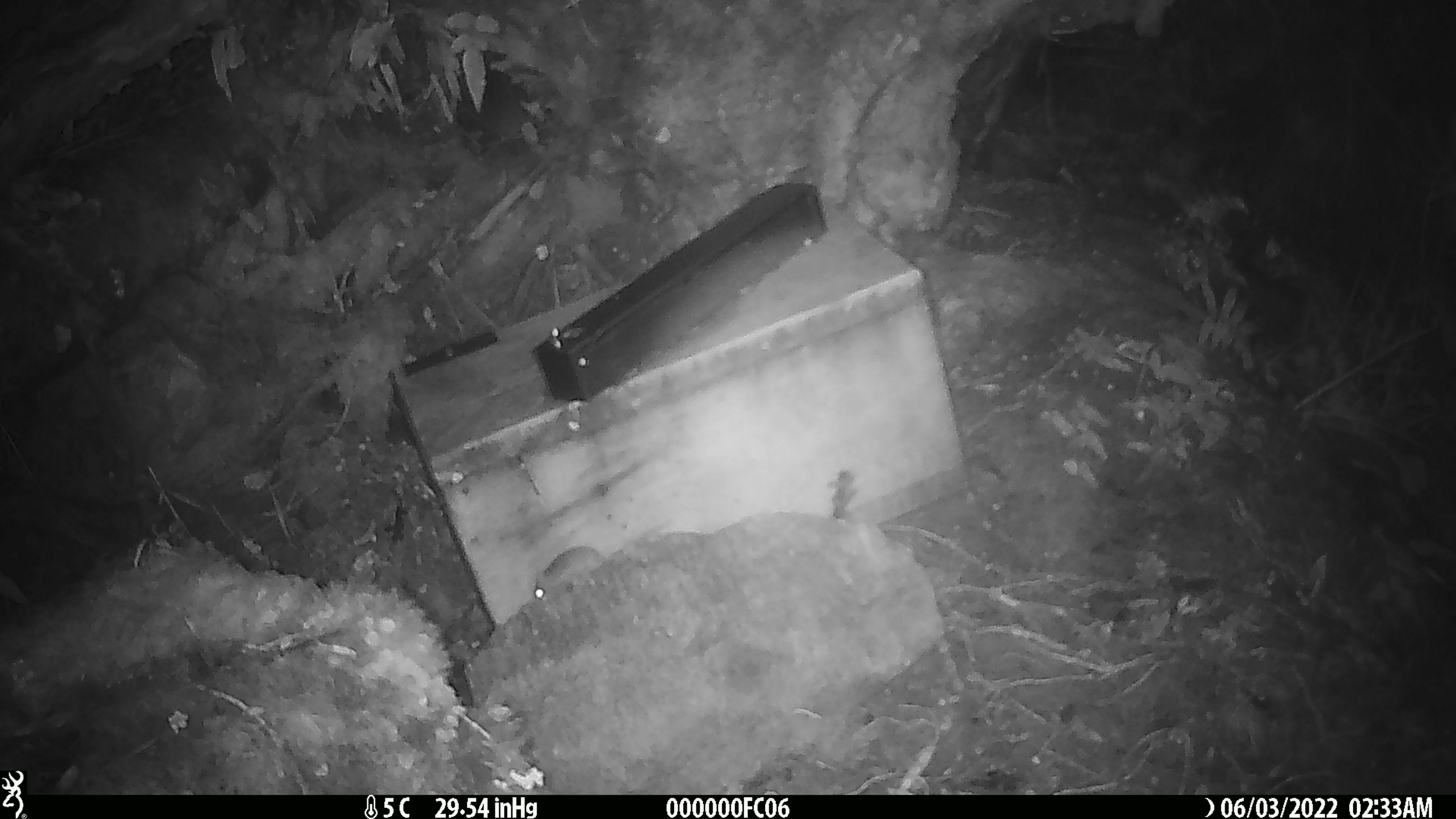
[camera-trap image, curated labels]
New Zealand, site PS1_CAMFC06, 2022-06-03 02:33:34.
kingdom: Animalia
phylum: Chordata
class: Mammalia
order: Rodentia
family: Muridae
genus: Mus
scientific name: Mus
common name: mouse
Mouse (Mus).